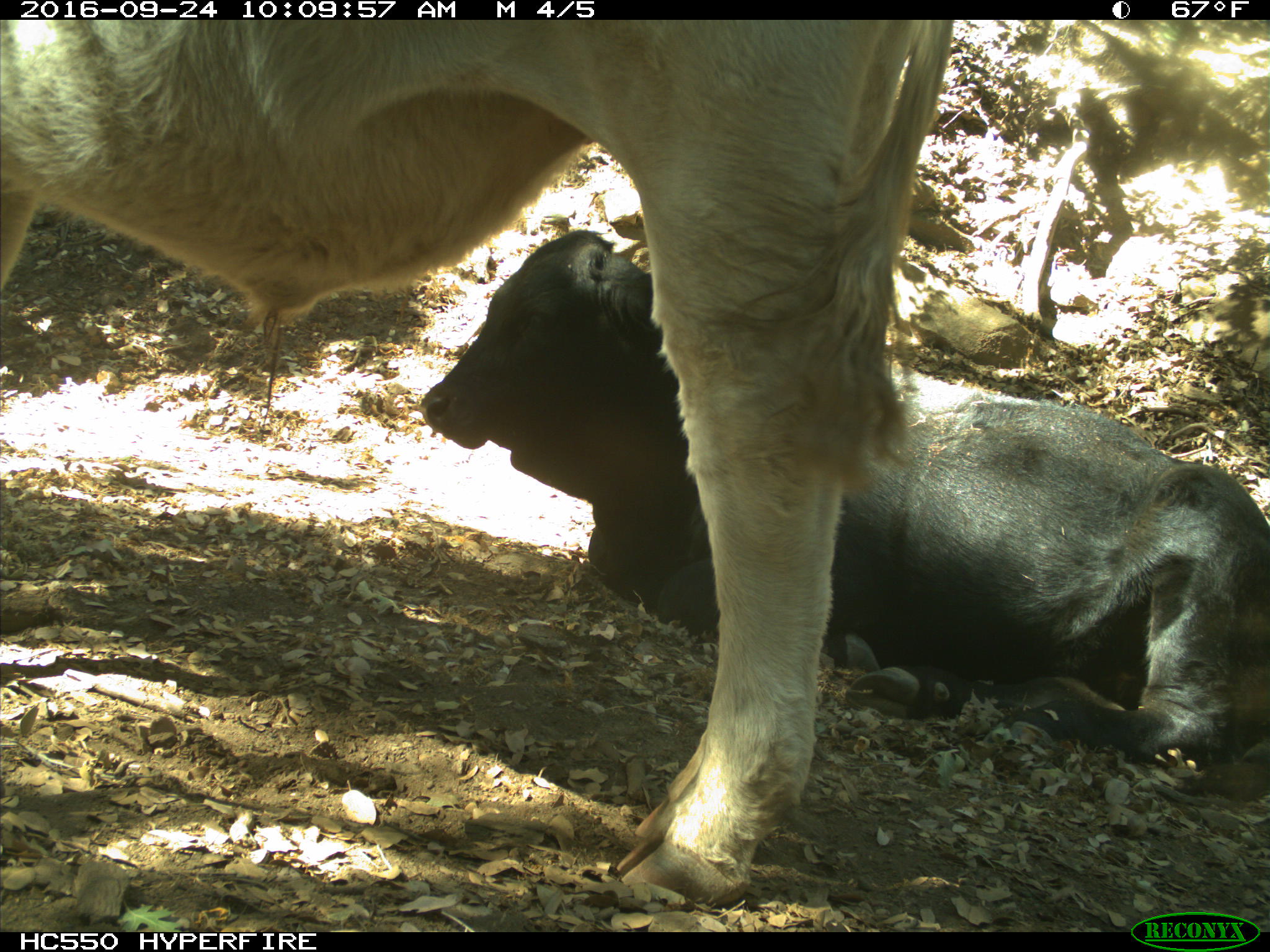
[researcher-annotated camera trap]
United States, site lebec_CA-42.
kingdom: Animalia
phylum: Chordata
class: Mammalia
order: Artiodactyla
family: Bovidae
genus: Bos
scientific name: Bos taurus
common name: domestic cow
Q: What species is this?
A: Bos taurus (domestic cow).